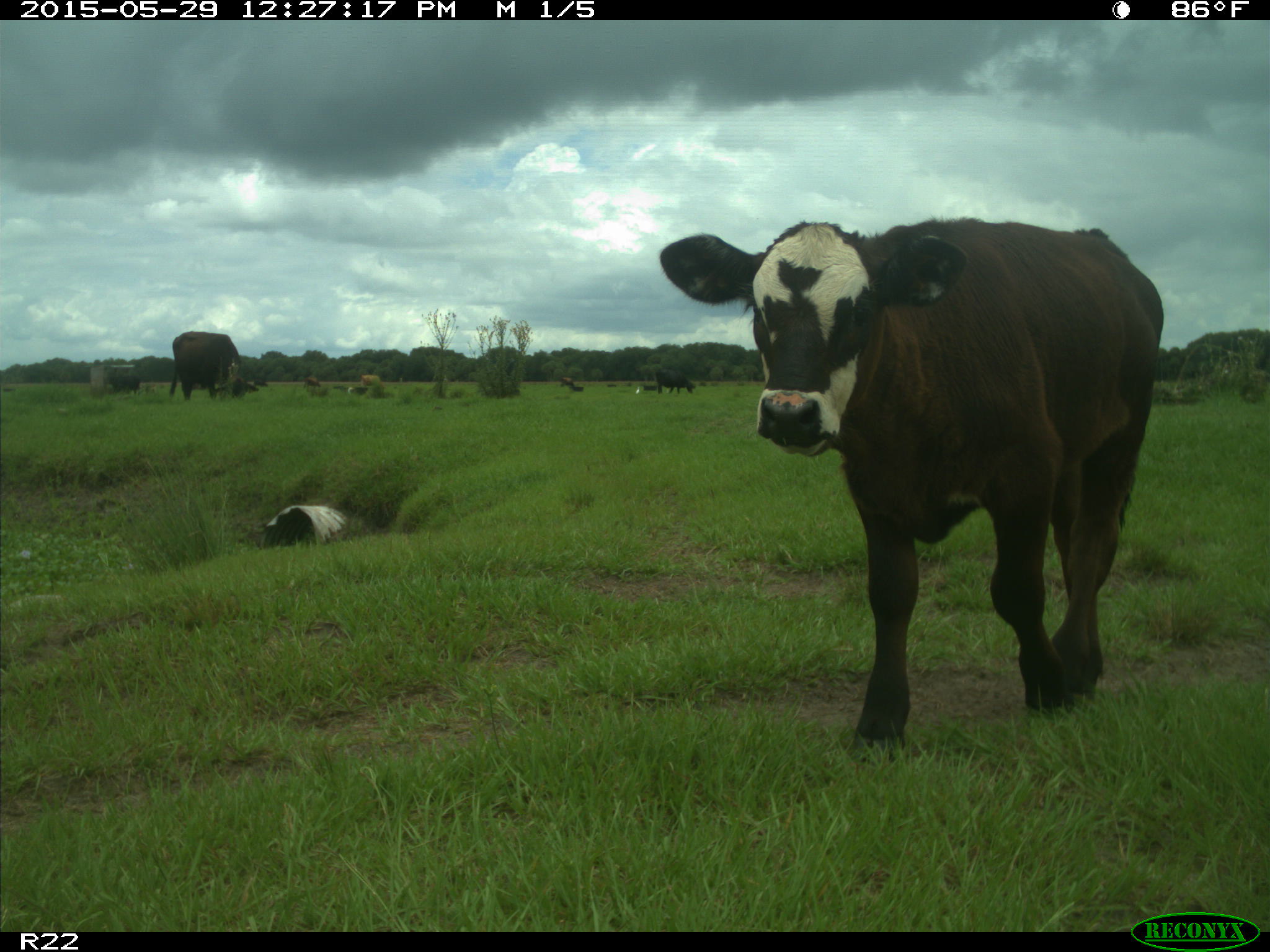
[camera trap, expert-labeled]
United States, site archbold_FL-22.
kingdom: Animalia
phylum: Chordata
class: Mammalia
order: Artiodactyla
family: Bovidae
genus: Bos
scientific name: Bos taurus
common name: domestic cow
Bos taurus (domestic cow).